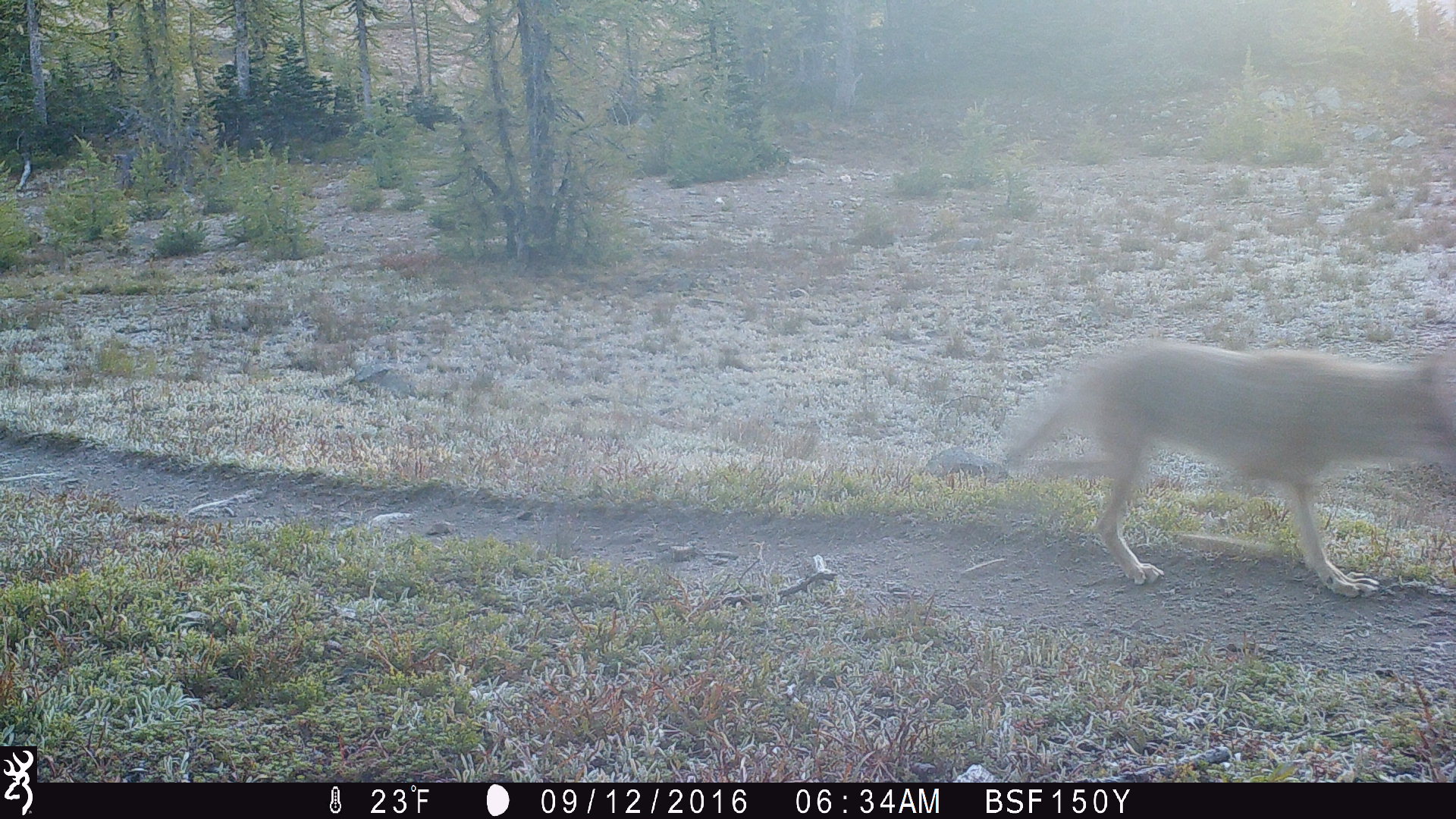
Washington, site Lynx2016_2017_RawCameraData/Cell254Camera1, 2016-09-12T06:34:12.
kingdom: Animalia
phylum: Chordata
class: Mammalia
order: Carnivora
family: Canidae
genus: Canis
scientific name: Canis latrans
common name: coyote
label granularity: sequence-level